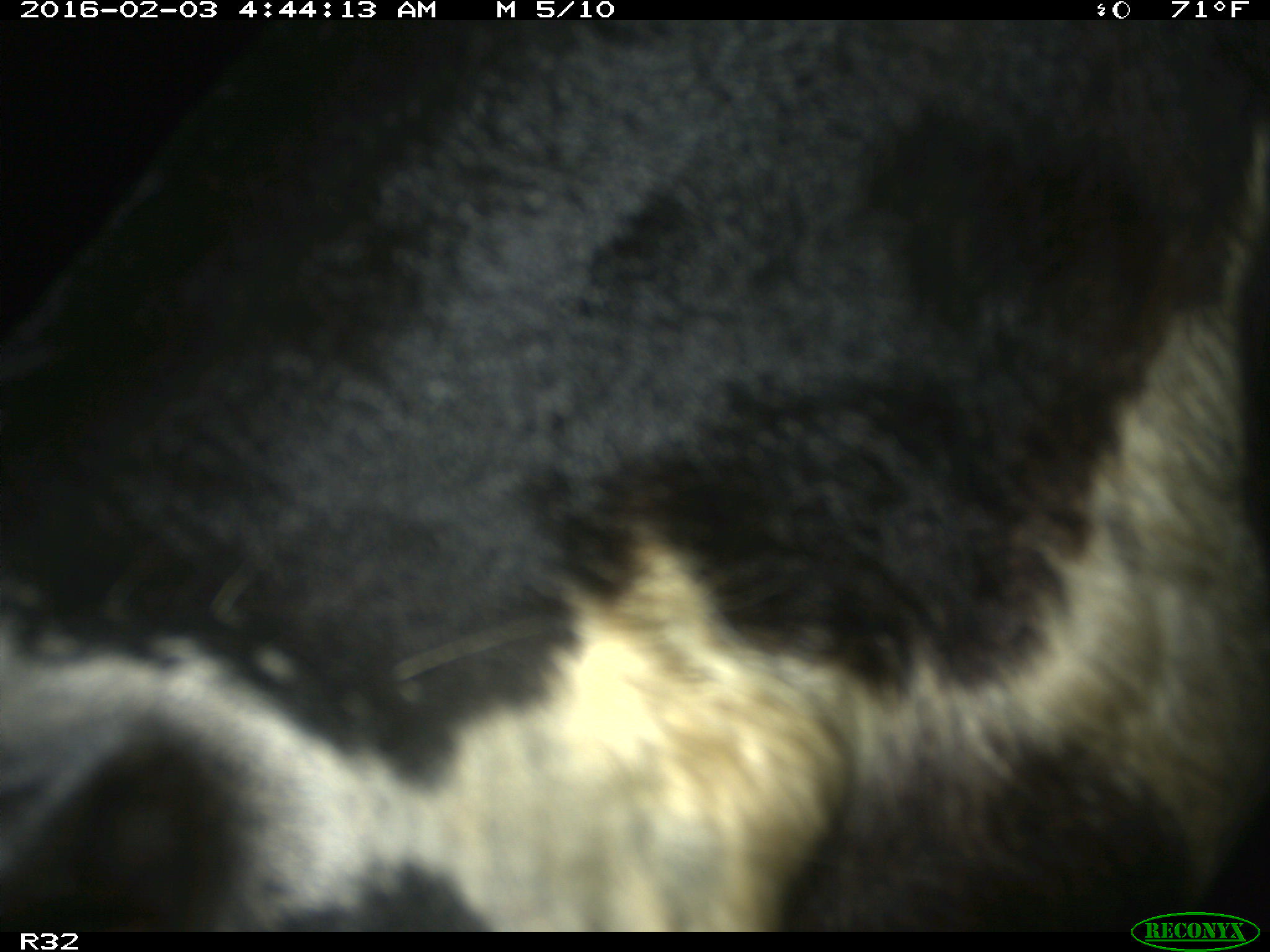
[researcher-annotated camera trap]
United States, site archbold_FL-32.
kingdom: Animalia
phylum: Chordata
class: Mammalia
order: Artiodactyla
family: Bovidae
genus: Bos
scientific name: Bos taurus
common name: domestic cow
Bos taurus (domestic cow).